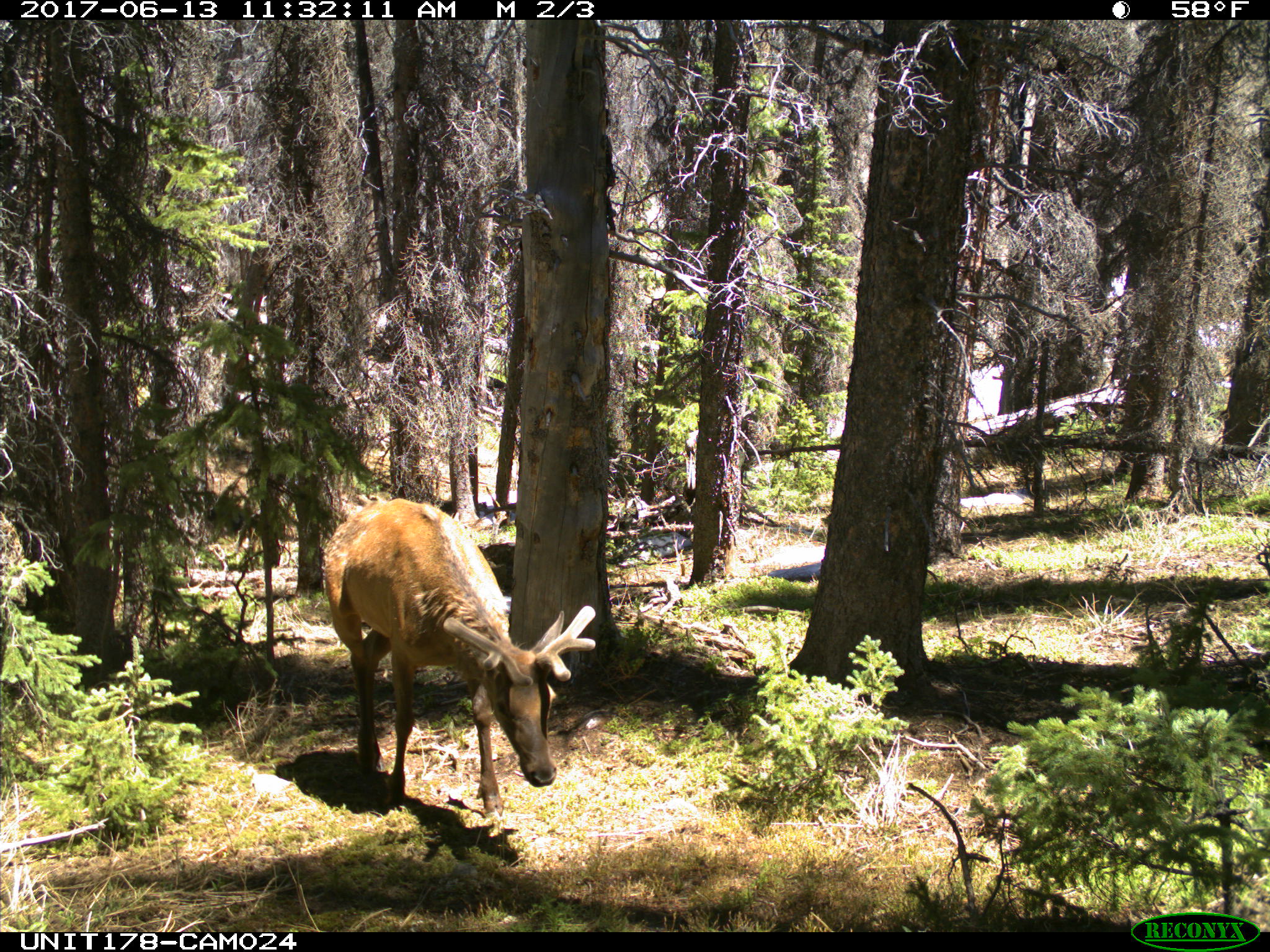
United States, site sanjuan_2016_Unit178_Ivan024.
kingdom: Animalia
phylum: Chordata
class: Mammalia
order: Artiodactyla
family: Cervidae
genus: Cervus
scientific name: Cervus elaphus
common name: red deer